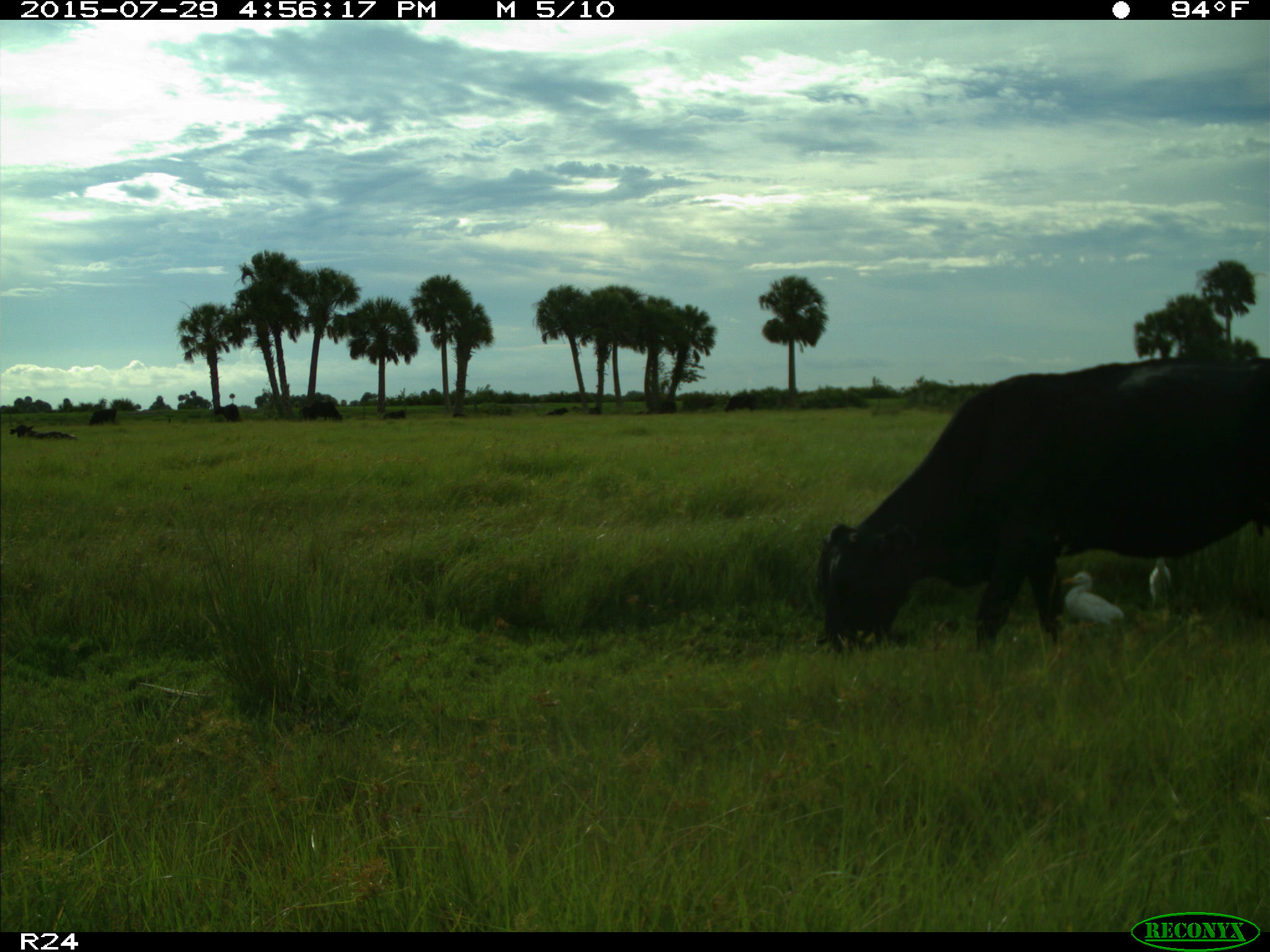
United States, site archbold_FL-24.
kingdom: Animalia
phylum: Chordata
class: Mammalia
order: Artiodactyla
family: Bovidae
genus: Bos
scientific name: Bos taurus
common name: domestic cow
Bos taurus (domestic cow).